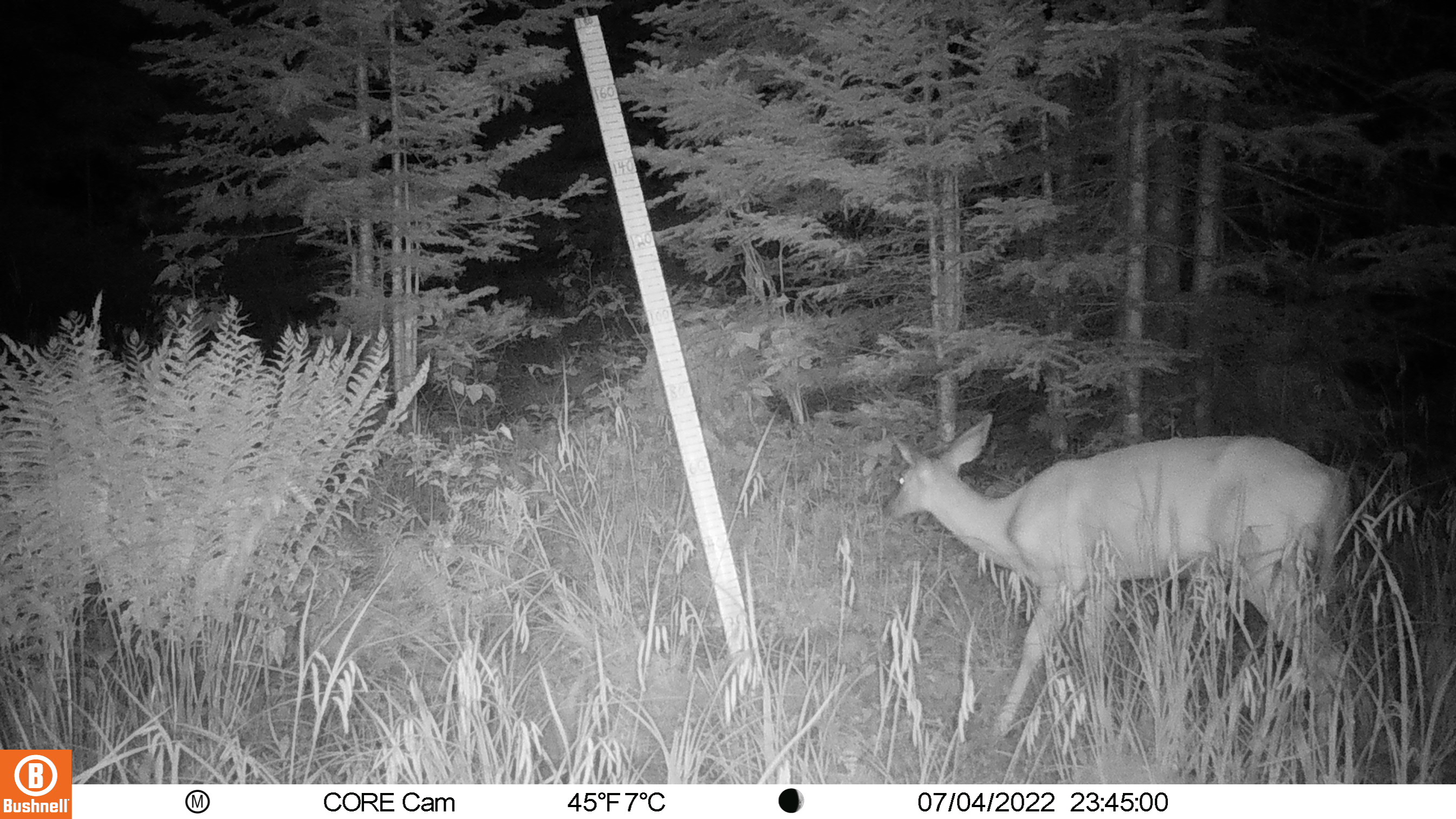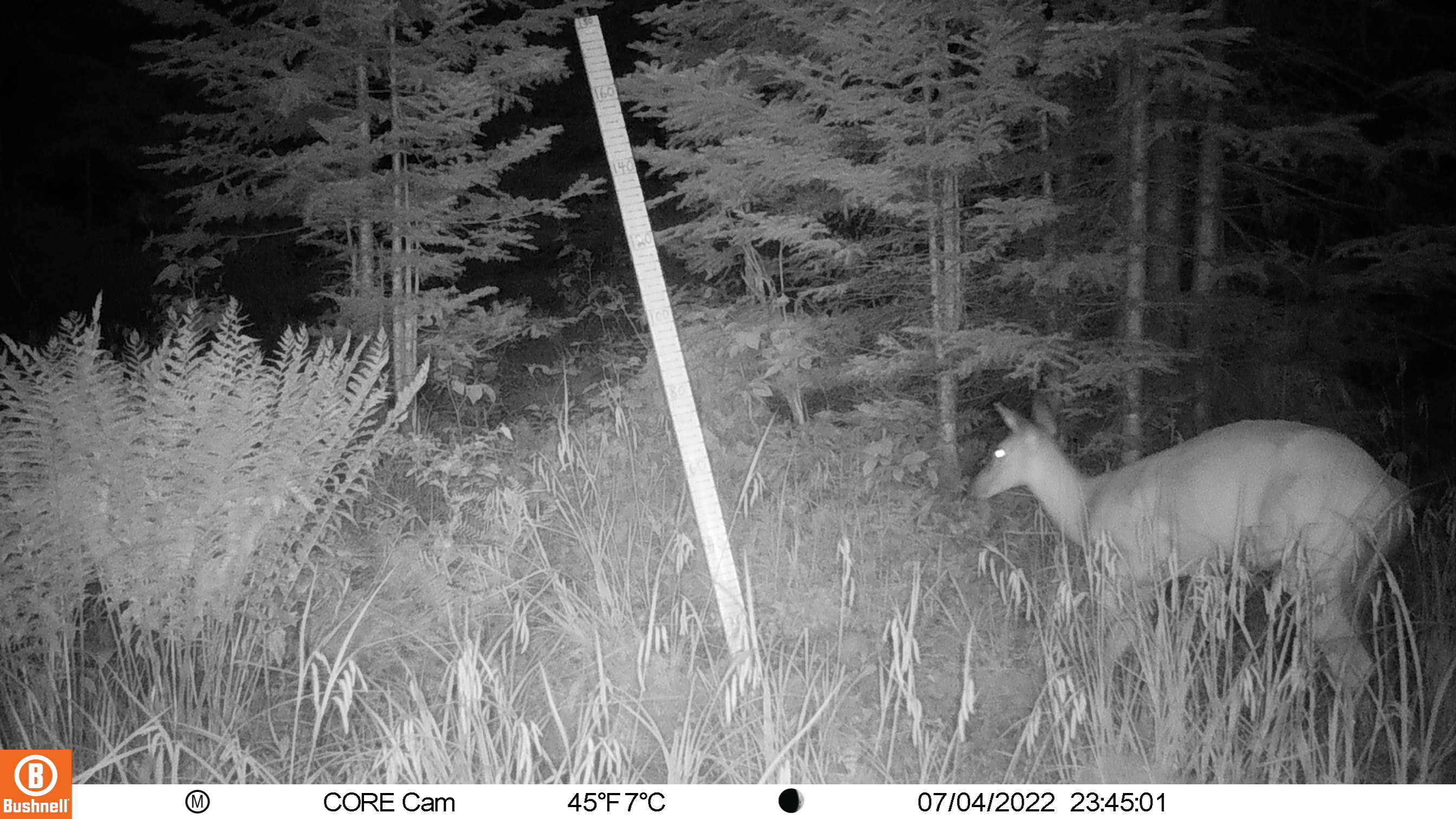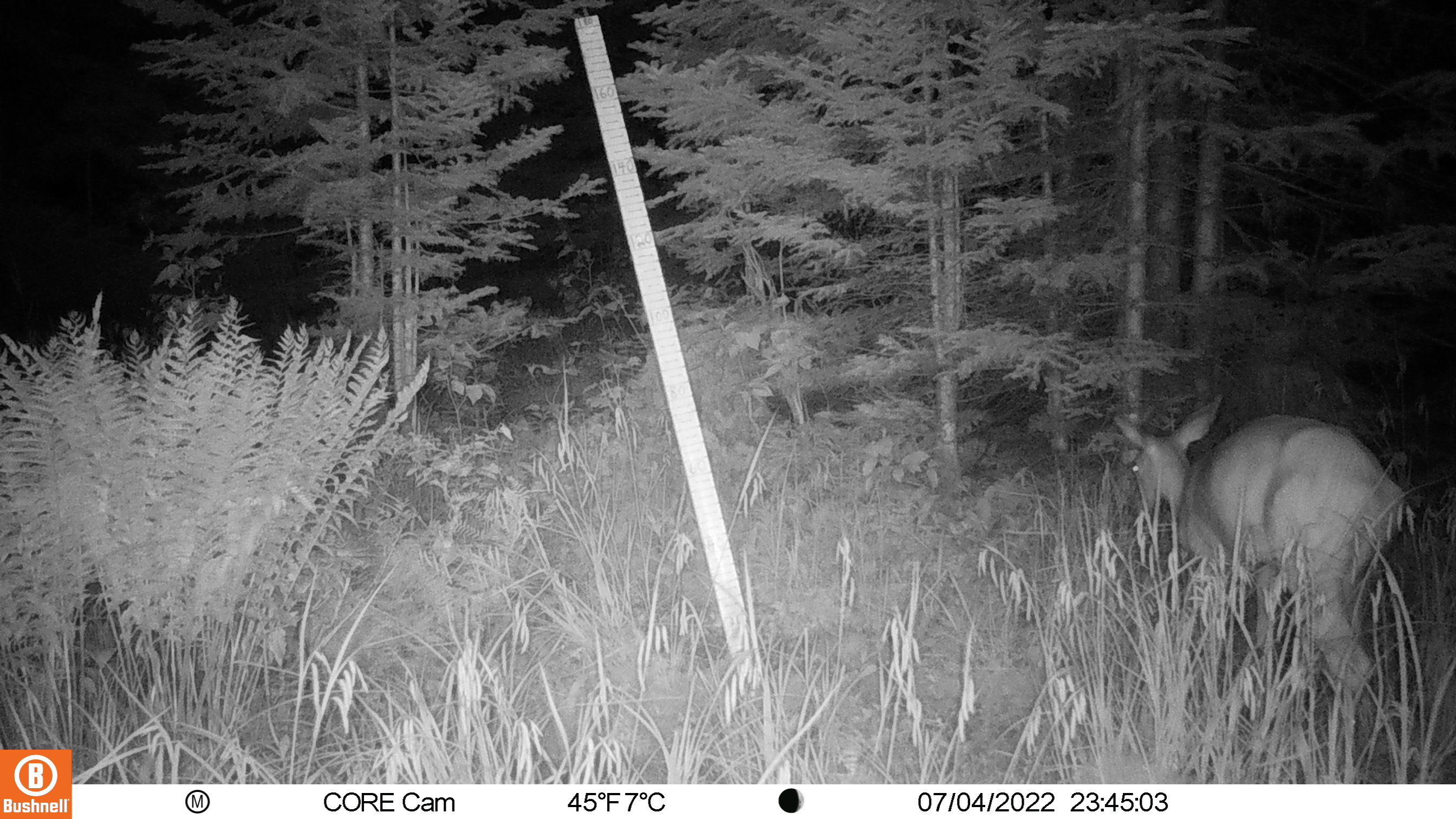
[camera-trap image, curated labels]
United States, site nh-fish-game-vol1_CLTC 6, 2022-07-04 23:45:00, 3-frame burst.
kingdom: Animalia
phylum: Chordata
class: Mammalia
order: Artiodactyla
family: Cervidae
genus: Odocoileus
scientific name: Odocoileus virginianus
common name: white-tailed deer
White-tailed deer (Odocoileus virginianus).